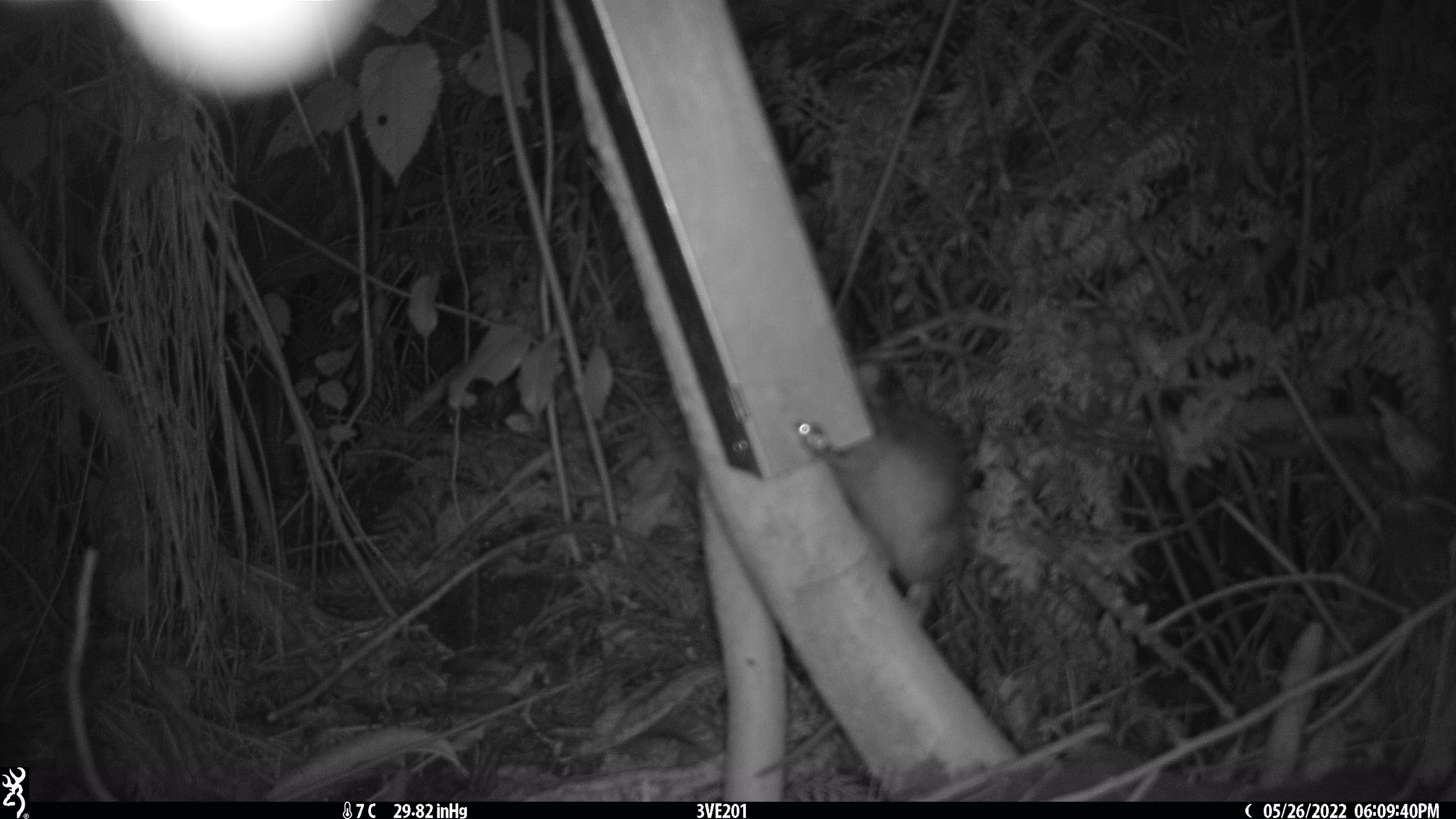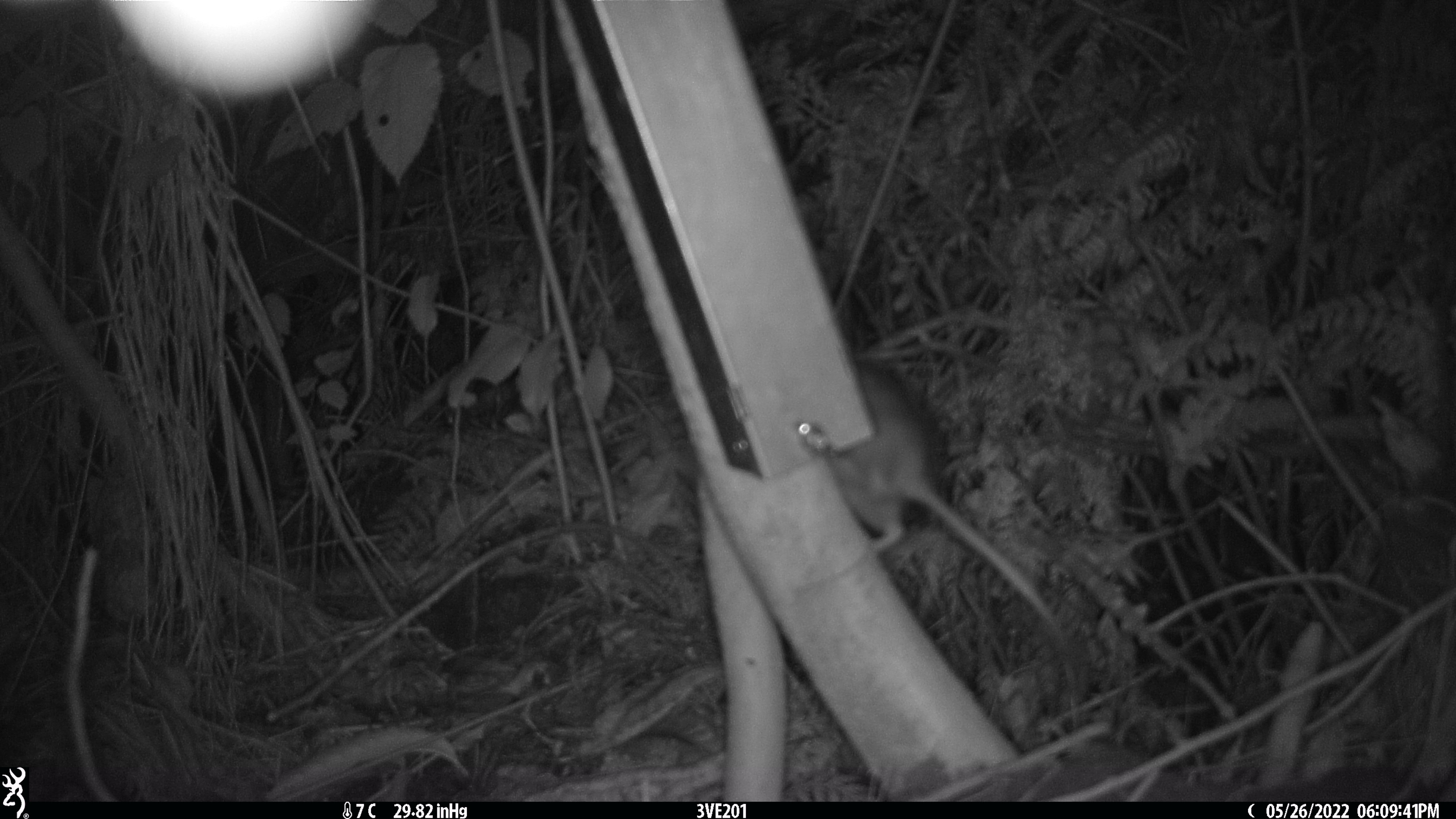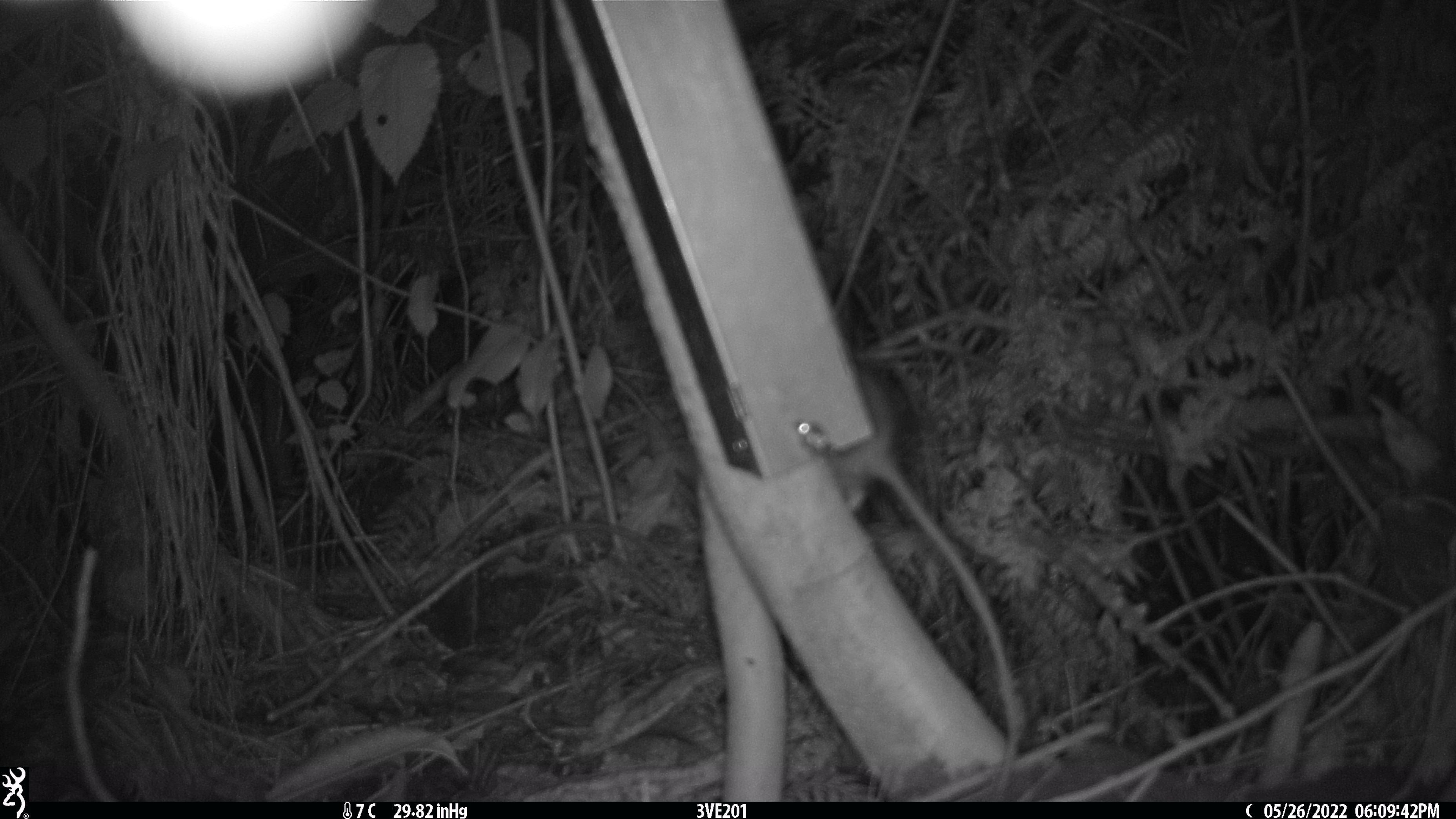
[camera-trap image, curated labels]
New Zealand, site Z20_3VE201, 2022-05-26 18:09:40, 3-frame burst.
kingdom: Animalia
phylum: Chordata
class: Mammalia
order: Rodentia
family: Muridae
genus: Rattus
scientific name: Rattus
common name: rat